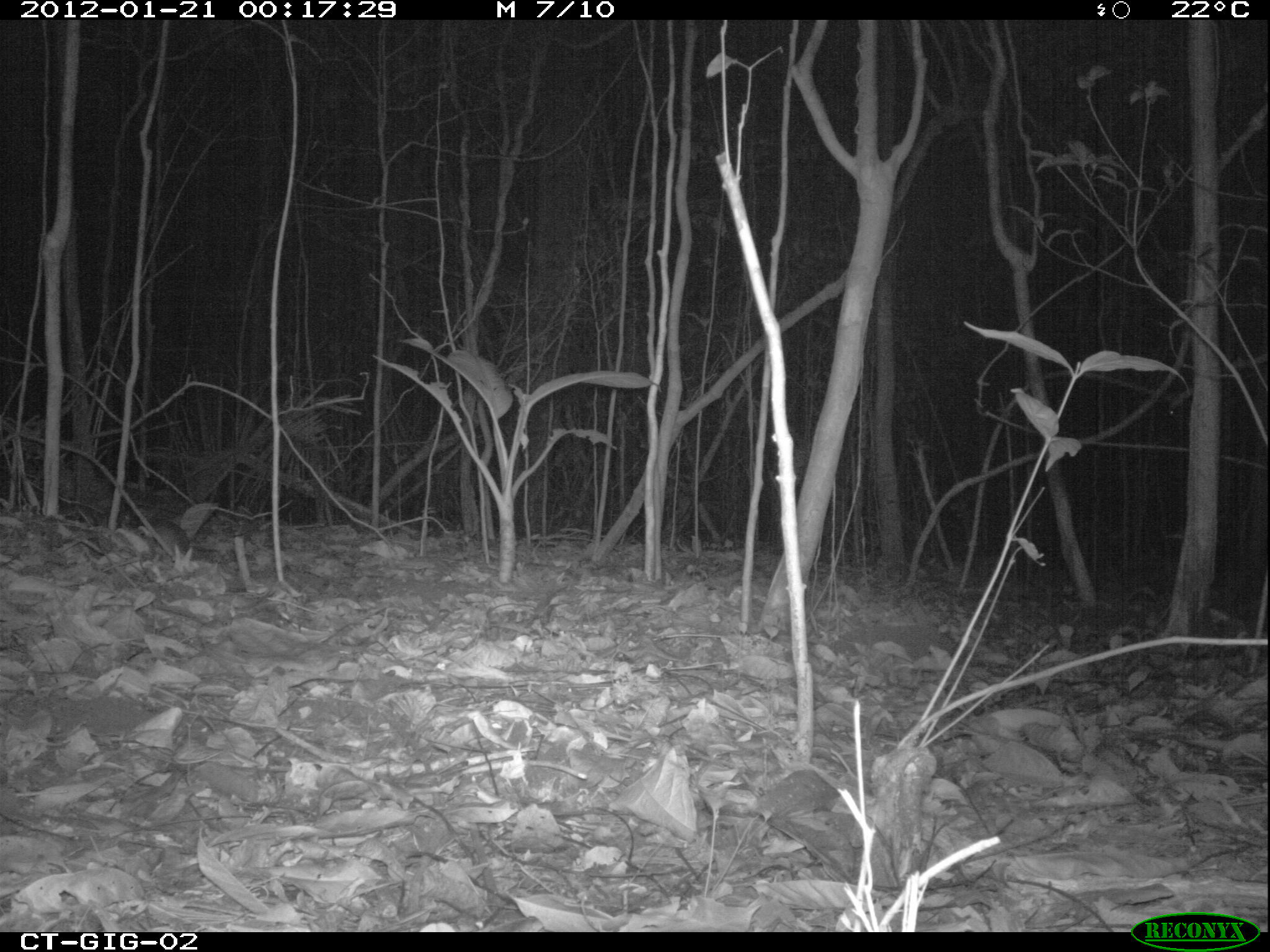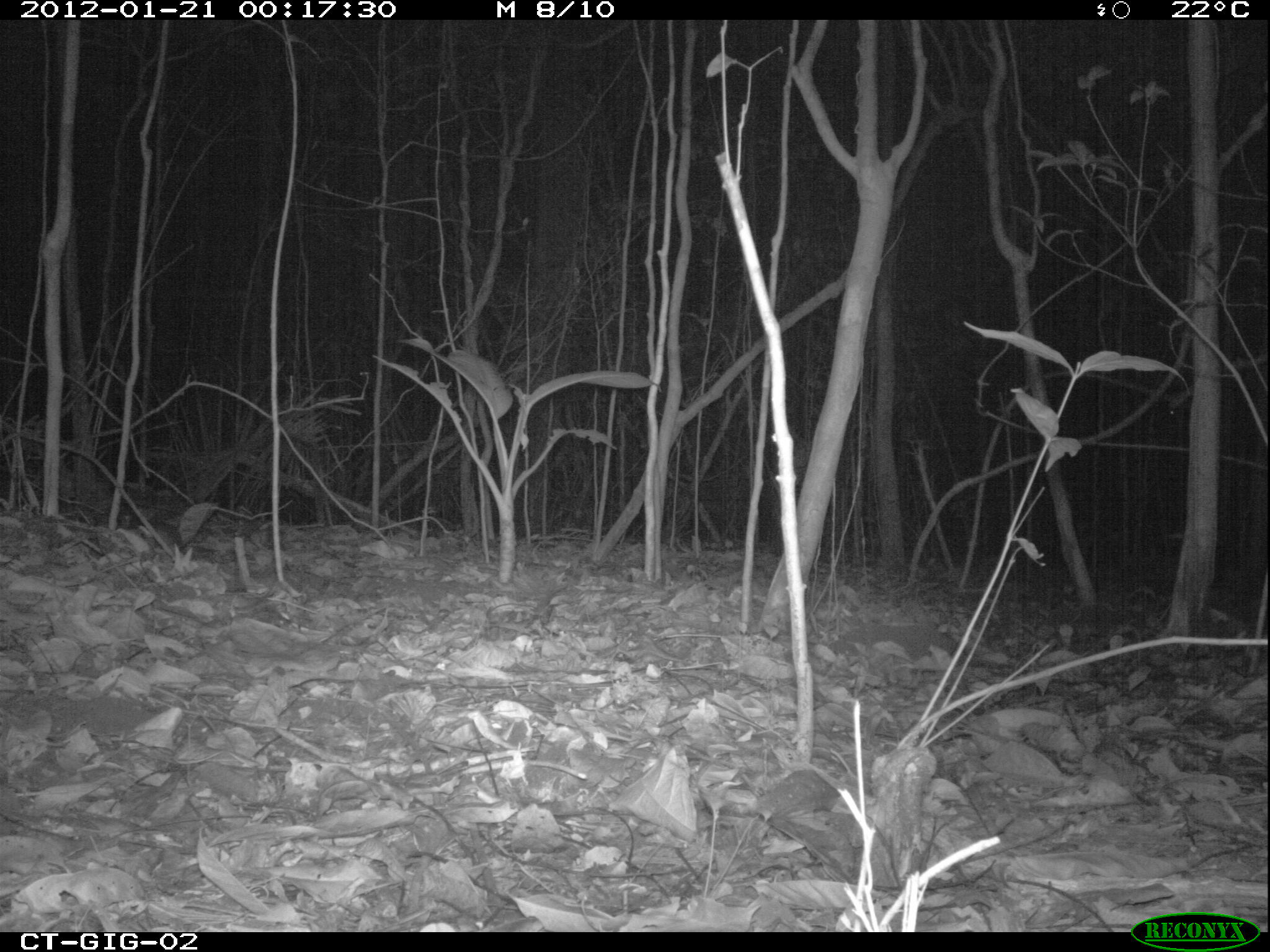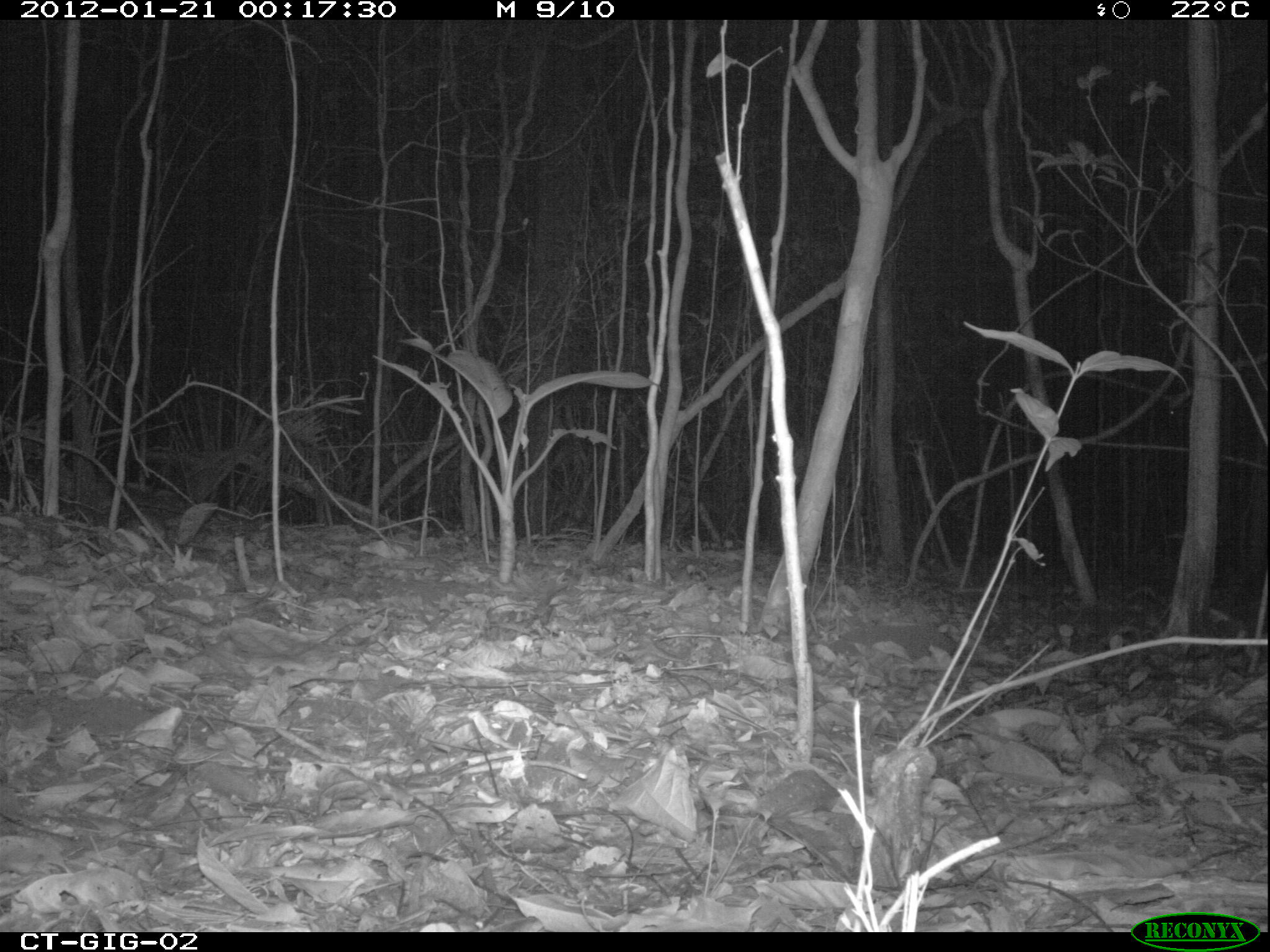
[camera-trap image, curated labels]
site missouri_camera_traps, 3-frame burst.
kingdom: Animalia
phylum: Chordata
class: Mammalia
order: Rodentia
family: Muridae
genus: Rattus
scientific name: Rattus praetor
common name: spiny rat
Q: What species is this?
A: Spiny rat (Rattus praetor).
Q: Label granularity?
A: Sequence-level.